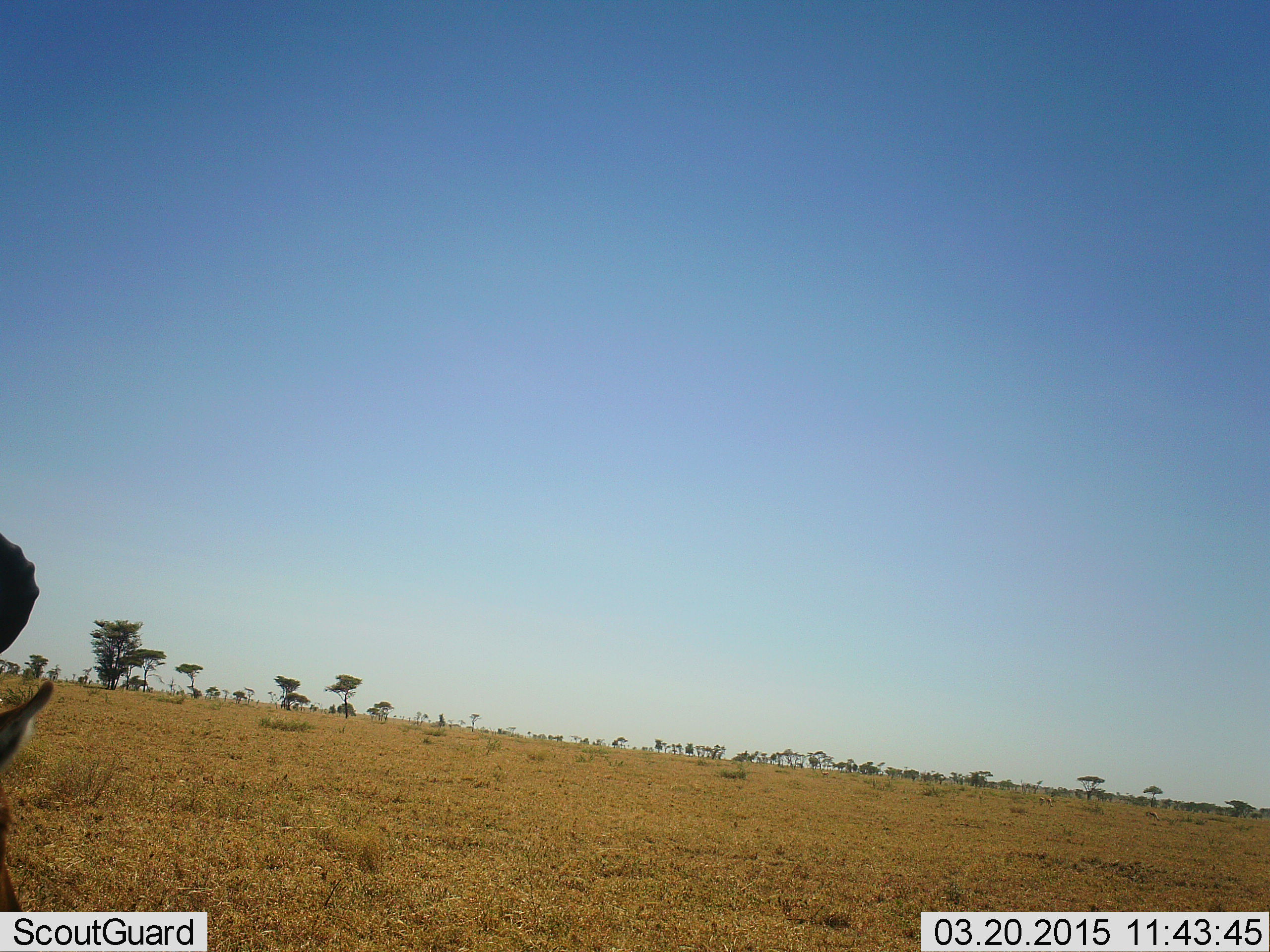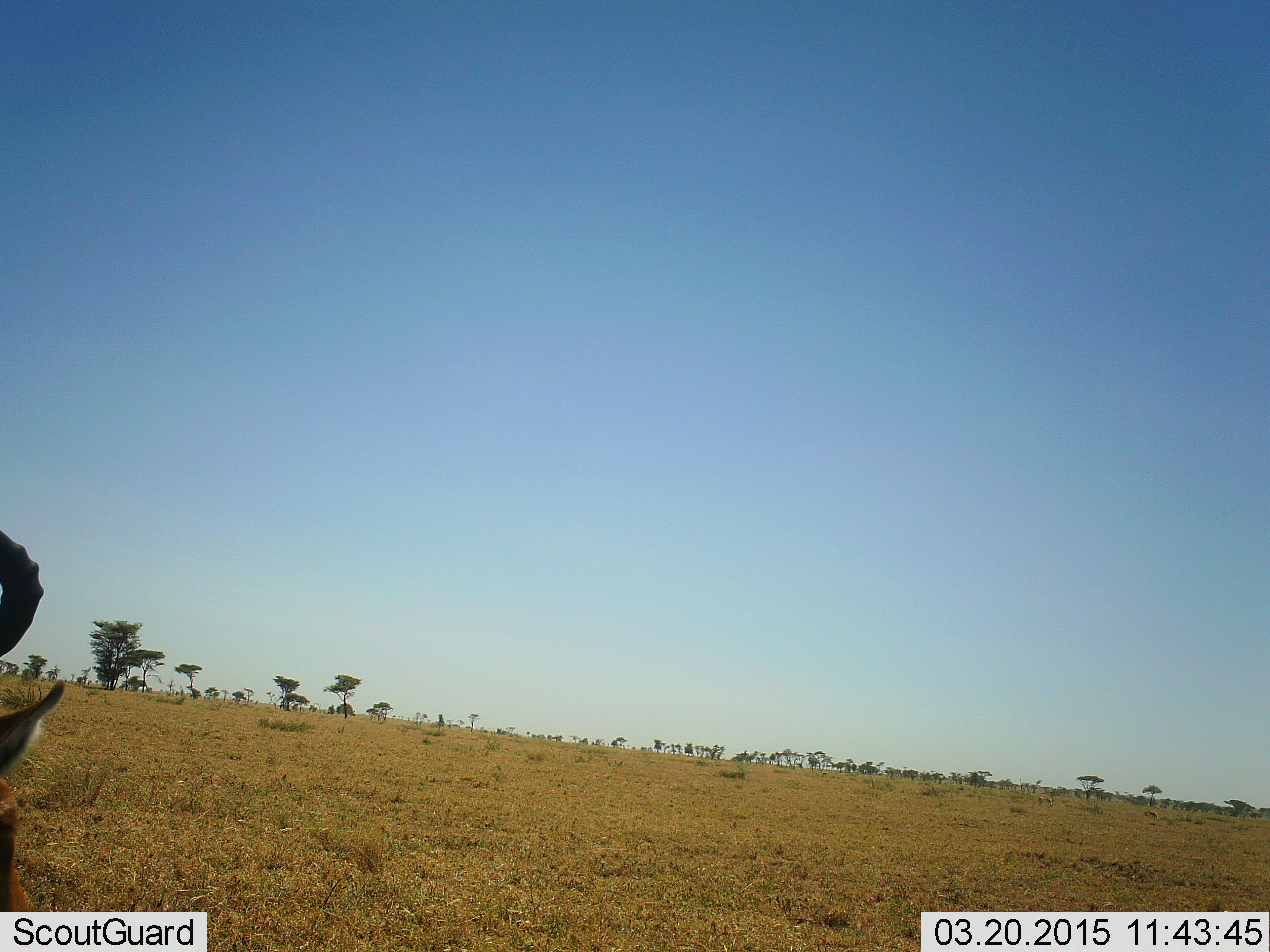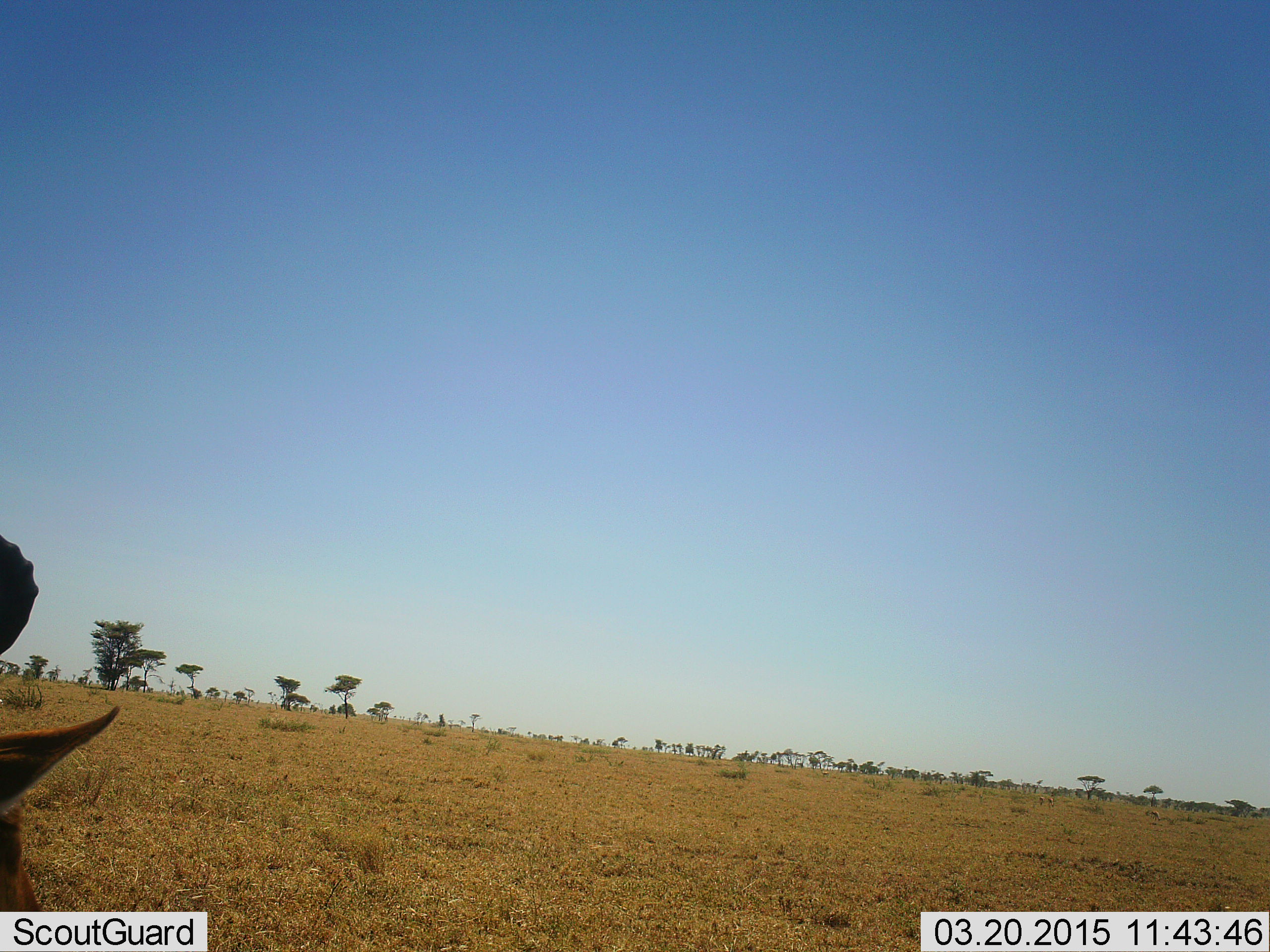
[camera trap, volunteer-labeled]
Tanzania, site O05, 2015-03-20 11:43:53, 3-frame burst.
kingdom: Animalia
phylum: Chordata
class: Mammalia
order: Artiodactyla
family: Bovidae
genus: Alcelaphus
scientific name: Alcelaphus buselaphus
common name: hartebeest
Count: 1.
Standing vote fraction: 33%.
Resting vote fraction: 17%.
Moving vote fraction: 0%.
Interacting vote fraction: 0%.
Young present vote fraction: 0%.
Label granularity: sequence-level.